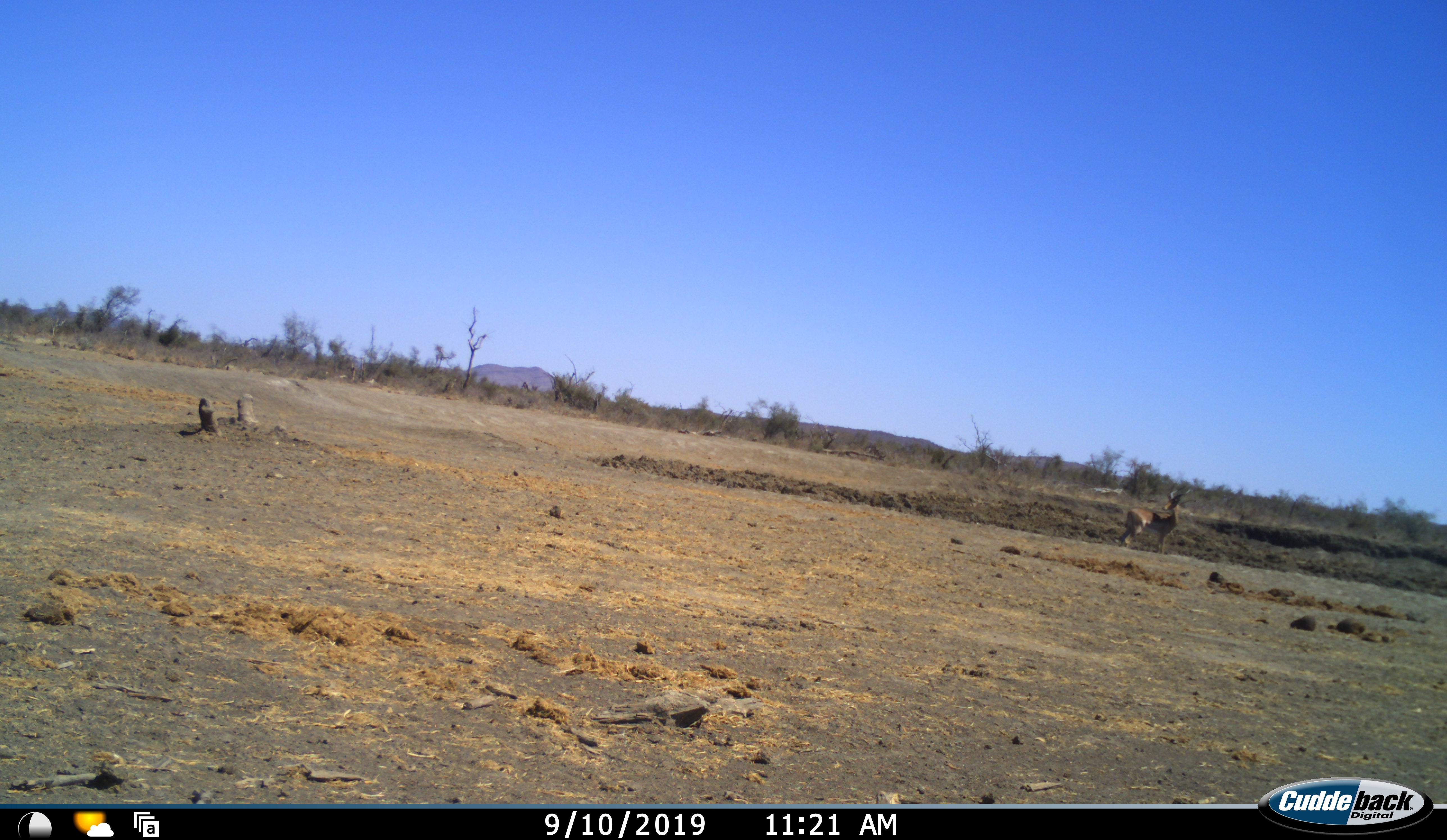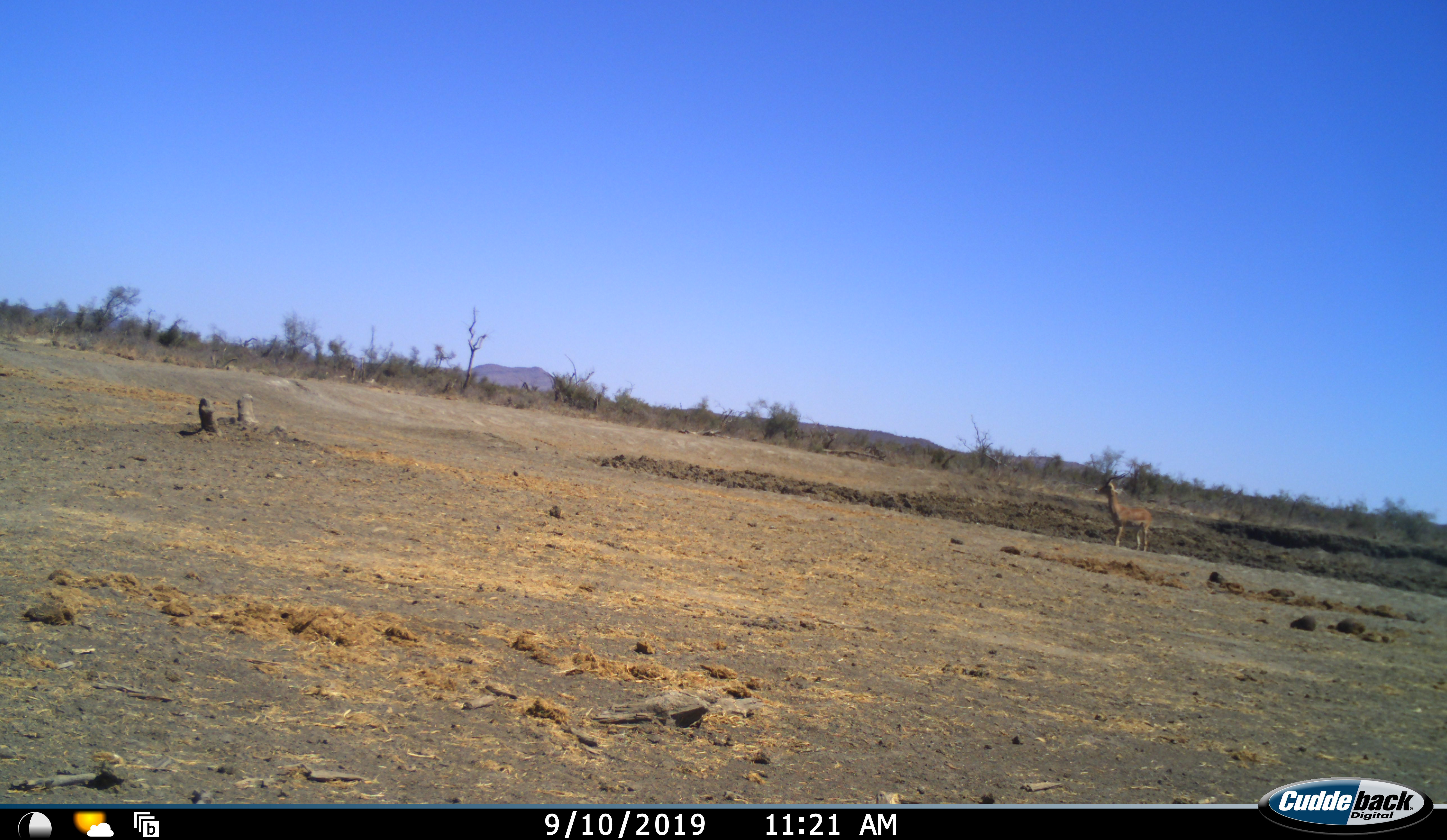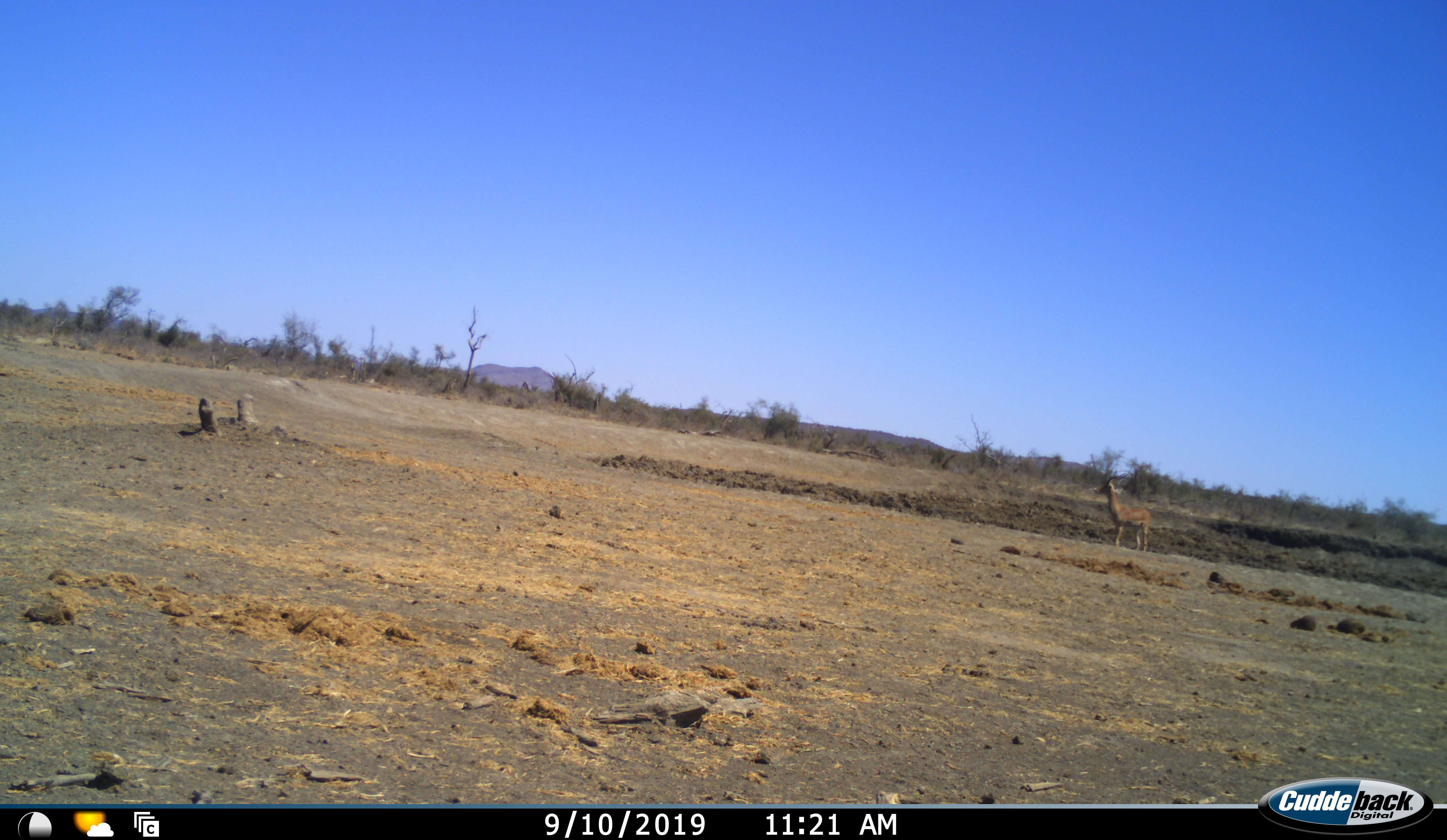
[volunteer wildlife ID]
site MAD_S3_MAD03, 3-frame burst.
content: unidentified animal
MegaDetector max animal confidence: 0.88